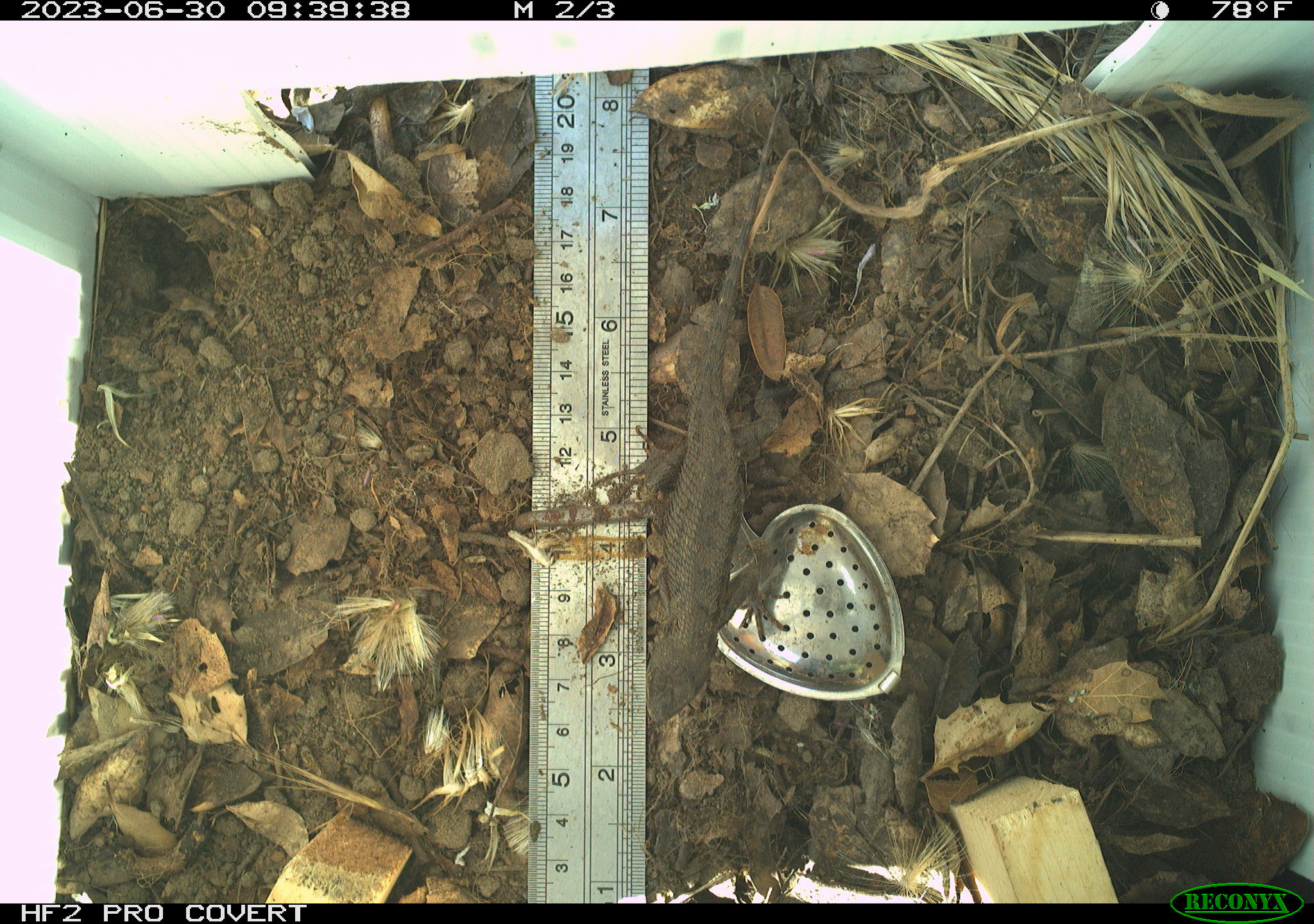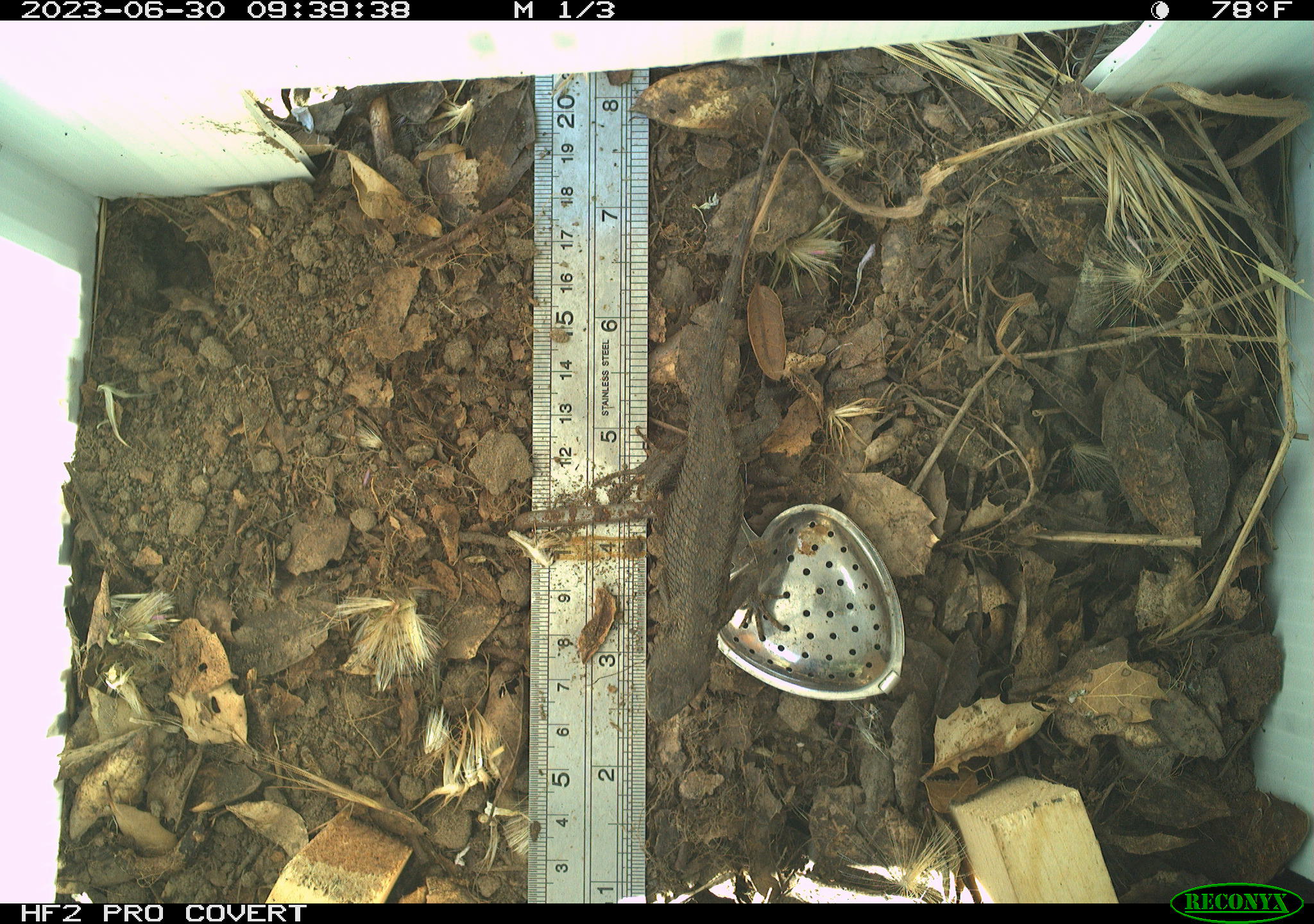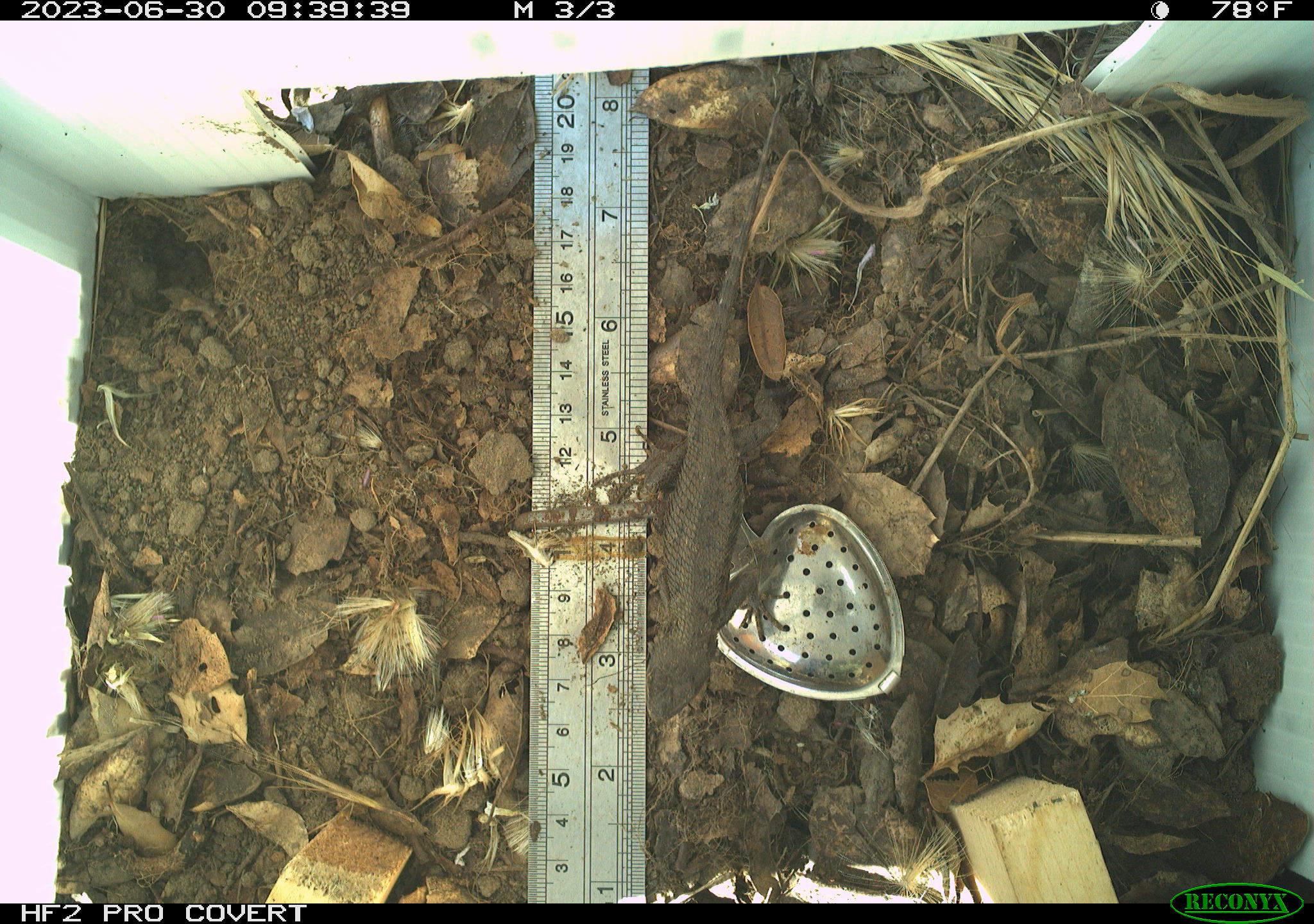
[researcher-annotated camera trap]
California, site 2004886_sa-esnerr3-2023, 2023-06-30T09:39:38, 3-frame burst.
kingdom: Animalia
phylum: Chordata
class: Reptilia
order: Squamata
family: Phrynosomatidae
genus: Sceloporus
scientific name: Sceloporus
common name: spiny lizards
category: sceloporus species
Sceloporus species (spiny lizards) (Sceloporus).